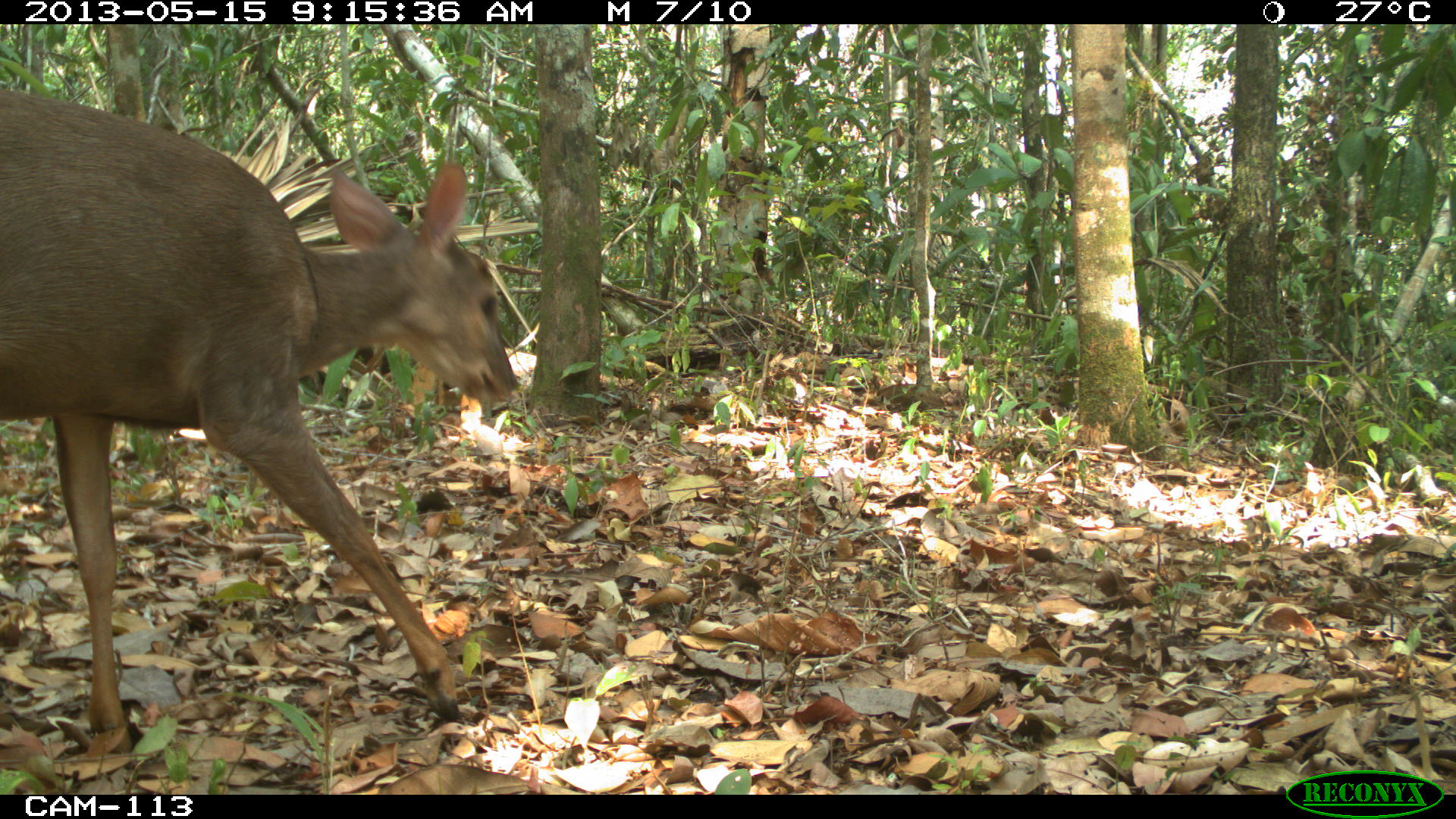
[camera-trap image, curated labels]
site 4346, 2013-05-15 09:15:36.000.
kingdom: Animalia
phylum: Chordata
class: Mammalia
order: Artiodactyla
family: Cervidae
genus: Odocoileus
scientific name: Odocoileus pandora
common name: yucatán brown brocket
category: mazama pandora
Mazama pandora (yucatán brown brocket) (Odocoileus pandora), count 1, sex female.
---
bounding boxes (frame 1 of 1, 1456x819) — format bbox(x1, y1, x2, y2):
mazama pandora: bbox(0, 82, 518, 752)